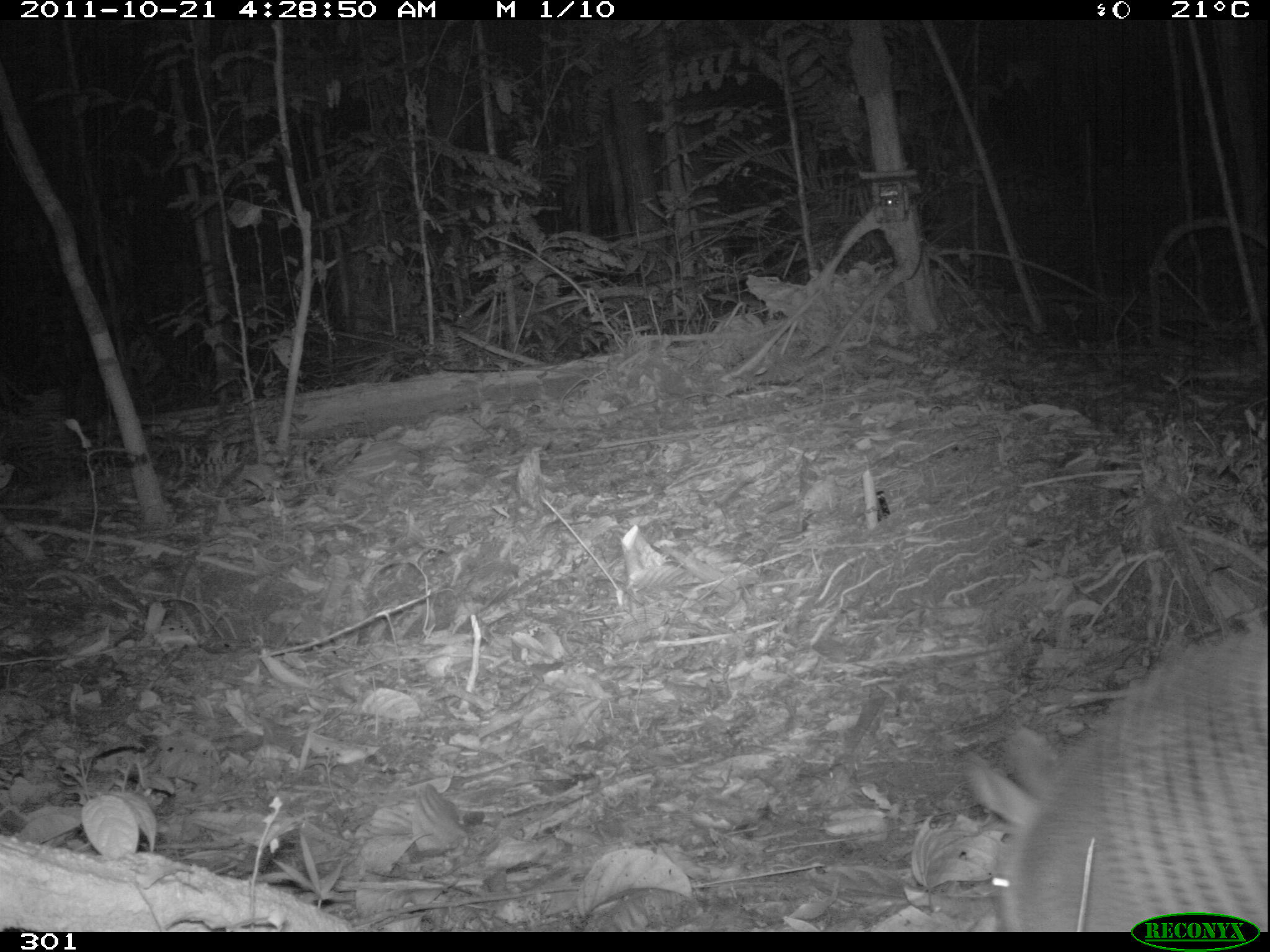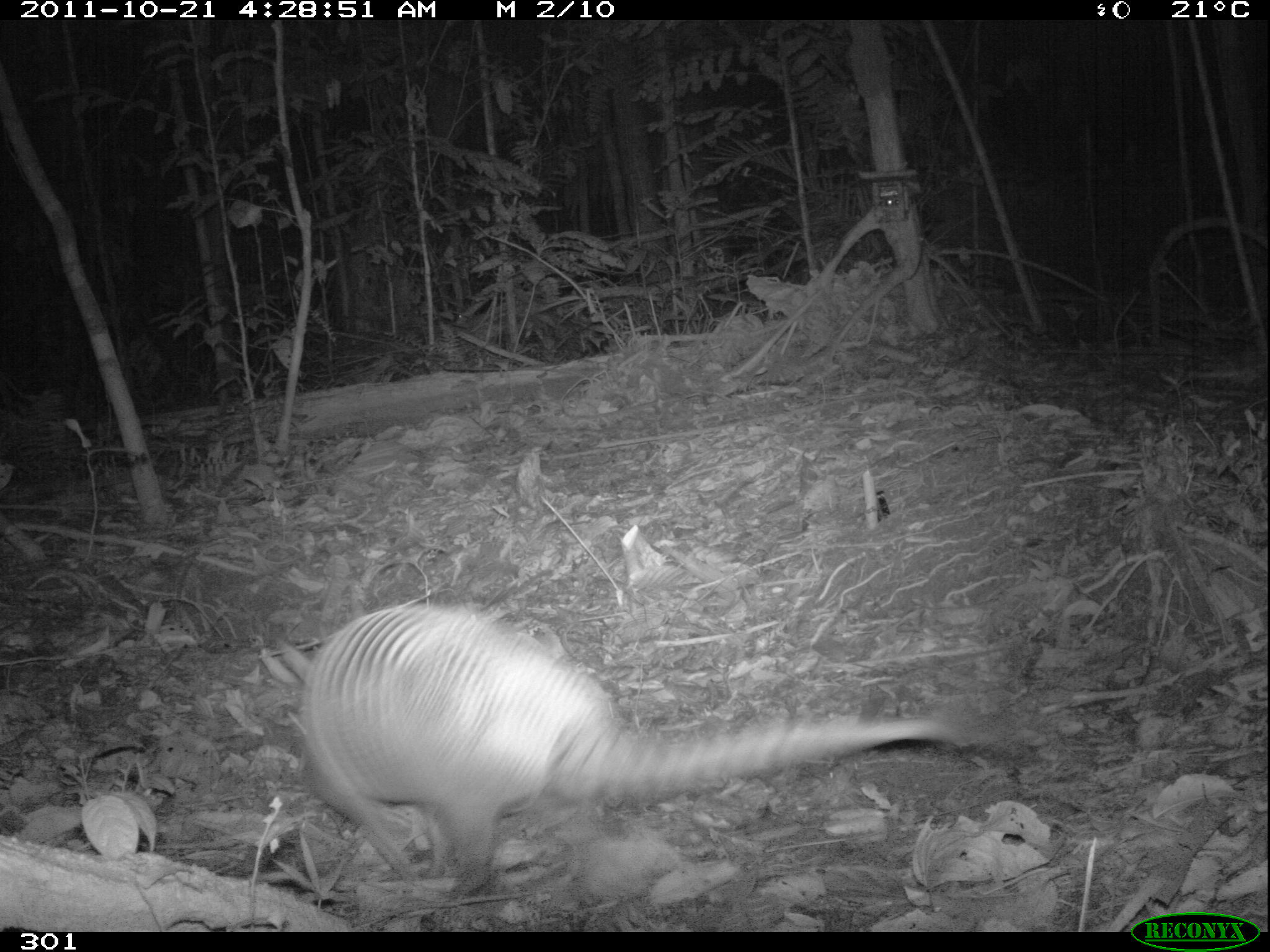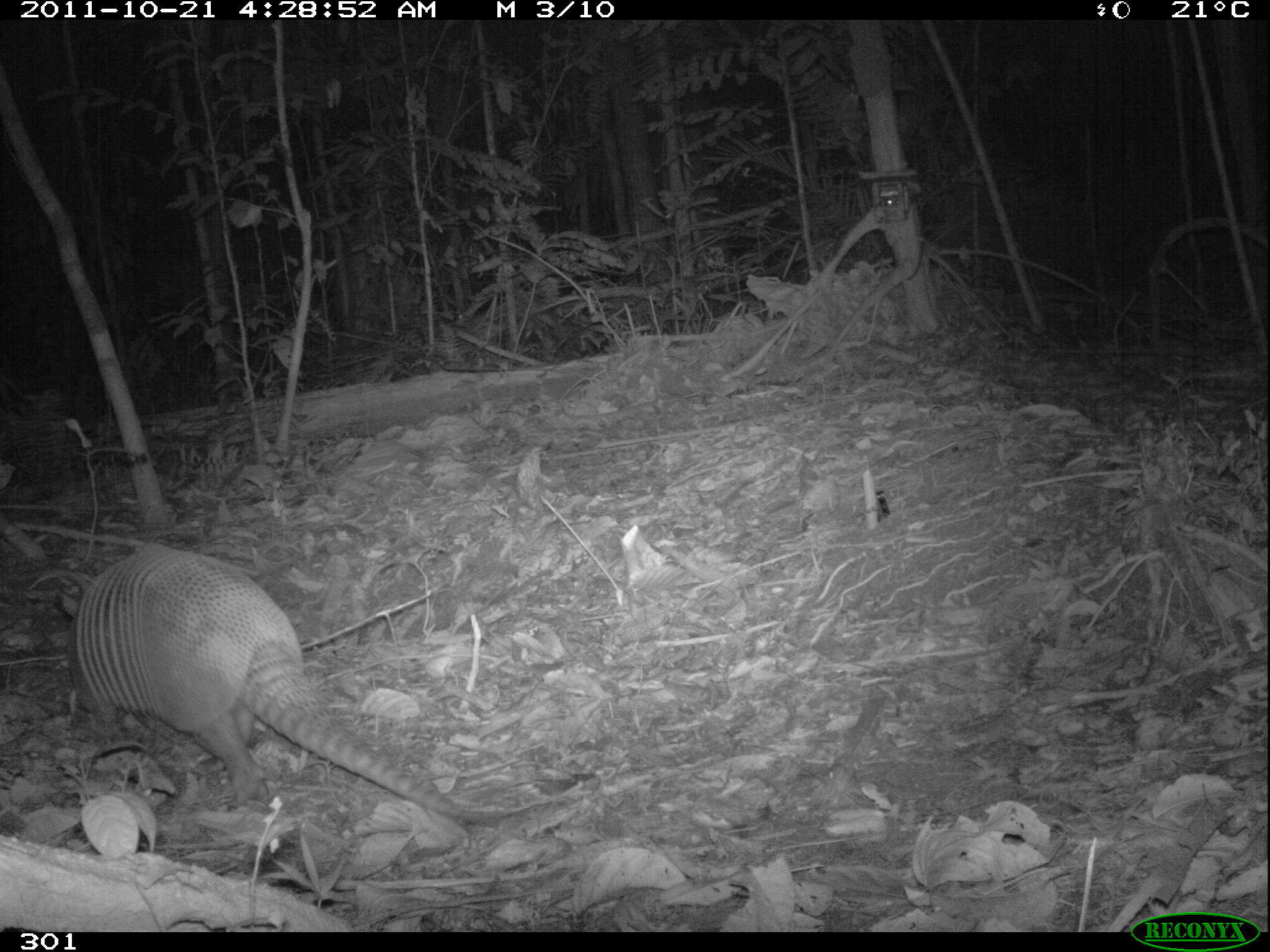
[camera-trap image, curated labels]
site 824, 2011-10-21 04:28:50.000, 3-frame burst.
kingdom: Animalia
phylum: Chordata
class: Mammalia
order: Cingulata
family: Dasypodidae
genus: Dasypus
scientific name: Dasypus novemcinctus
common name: nine-banded armadillo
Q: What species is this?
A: Dasypus novemcinctus (nine-banded armadillo).